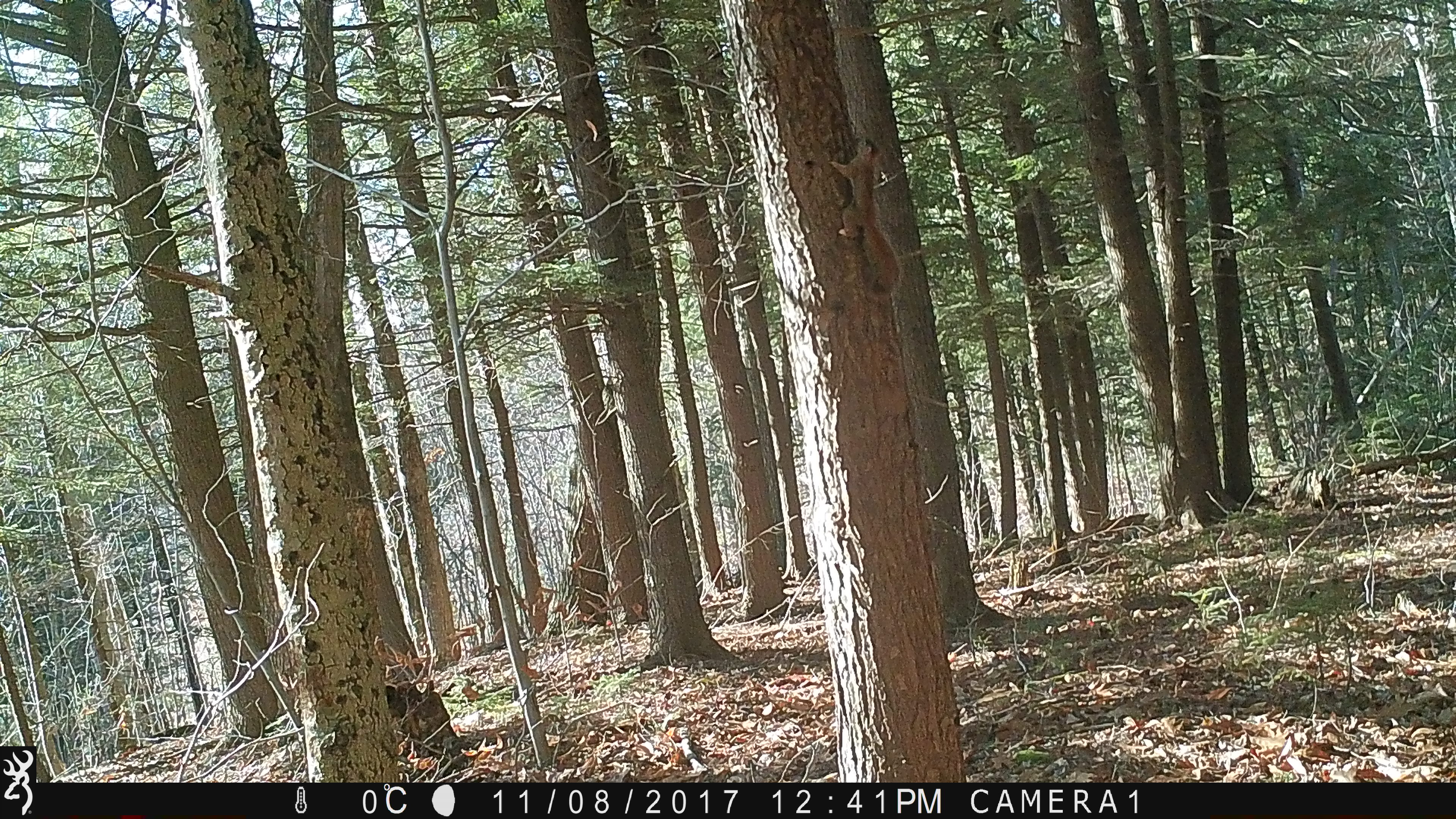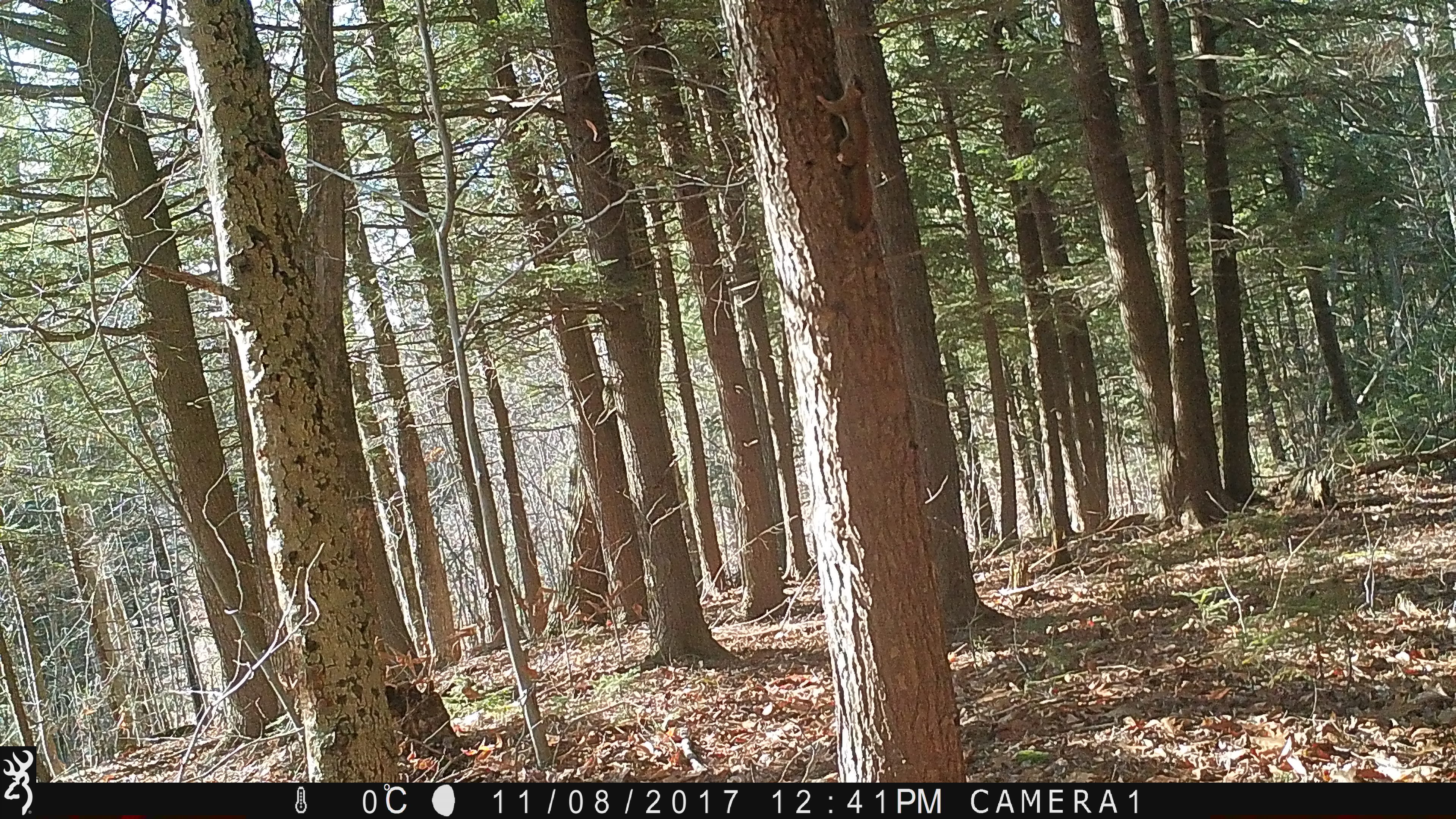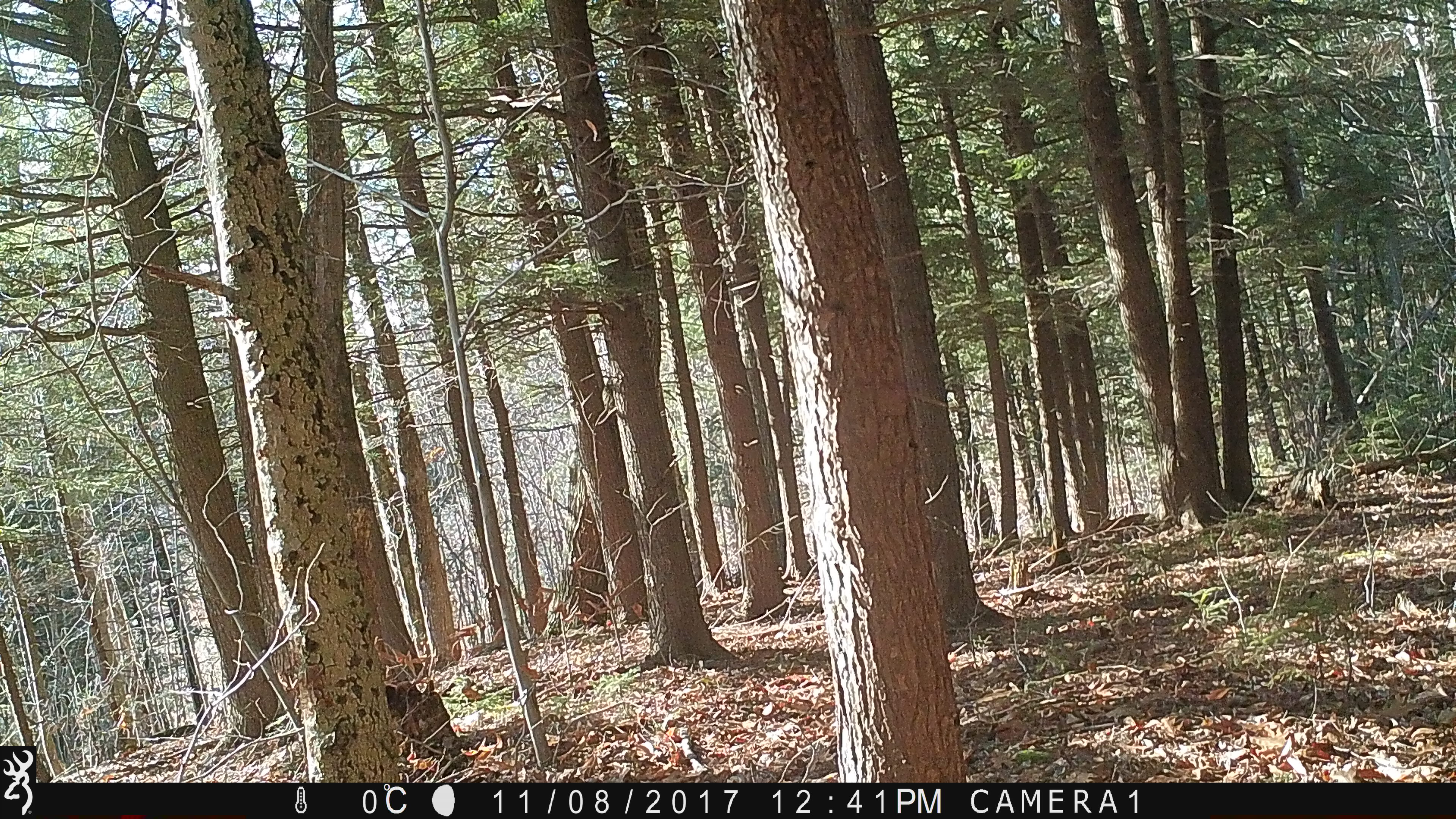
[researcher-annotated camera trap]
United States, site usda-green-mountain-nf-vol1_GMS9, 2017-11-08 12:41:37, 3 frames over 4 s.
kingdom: Animalia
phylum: Chordata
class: Mammalia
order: Rodentia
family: Sciuridae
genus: Tamiasciurus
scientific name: Tamiasciurus hudsonicus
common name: red squirrel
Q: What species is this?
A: Red squirrel (Tamiasciurus hudsonicus).